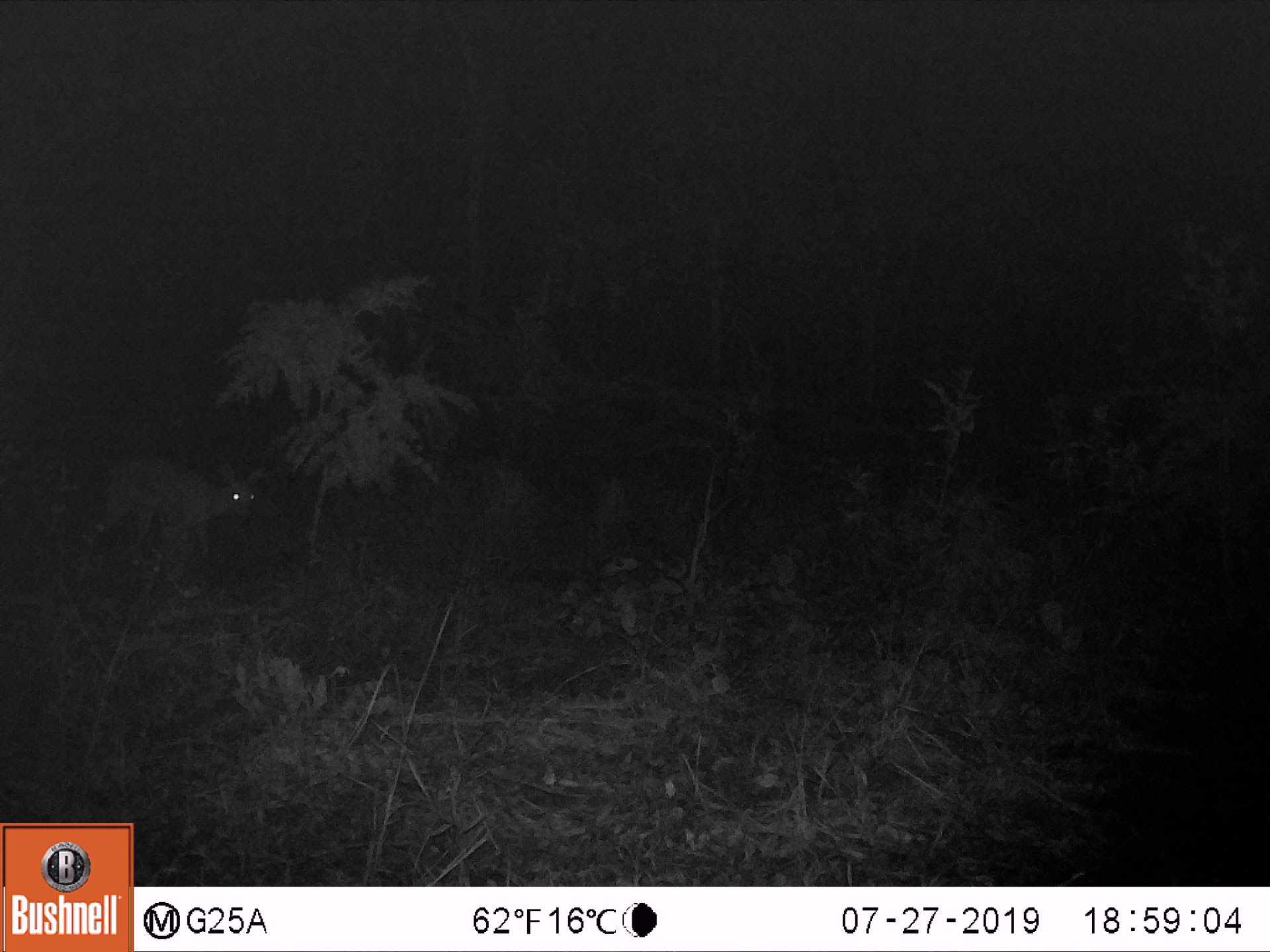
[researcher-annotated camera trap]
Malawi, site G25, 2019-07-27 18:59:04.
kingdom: Animalia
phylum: Chordata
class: Mammalia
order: Artiodactyla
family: Bovidae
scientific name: Antilopinae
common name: small antelope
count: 1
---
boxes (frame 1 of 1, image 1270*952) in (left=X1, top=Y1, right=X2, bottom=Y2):
small antelope: (left=83, top=450, right=272, bottom=578)